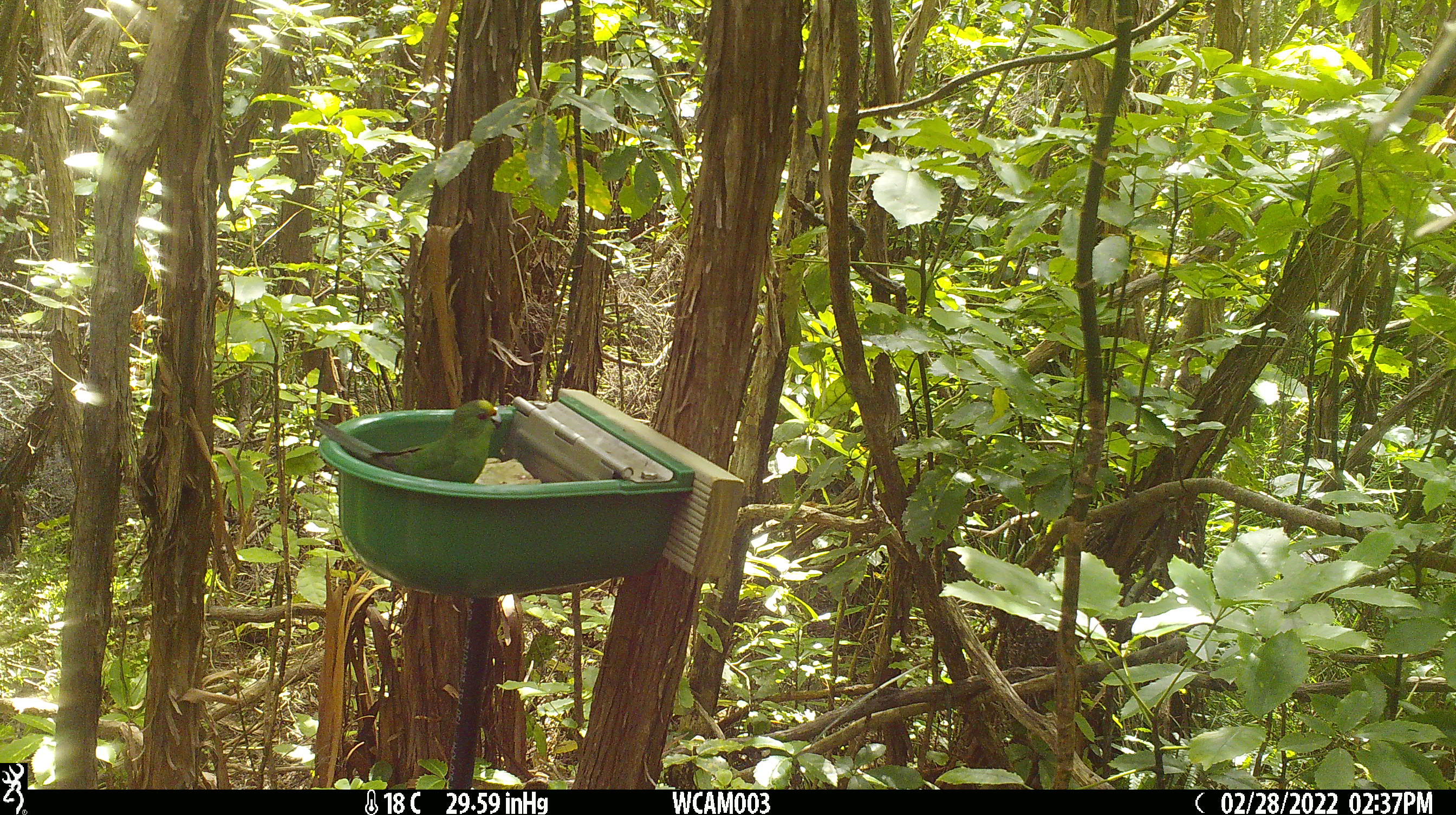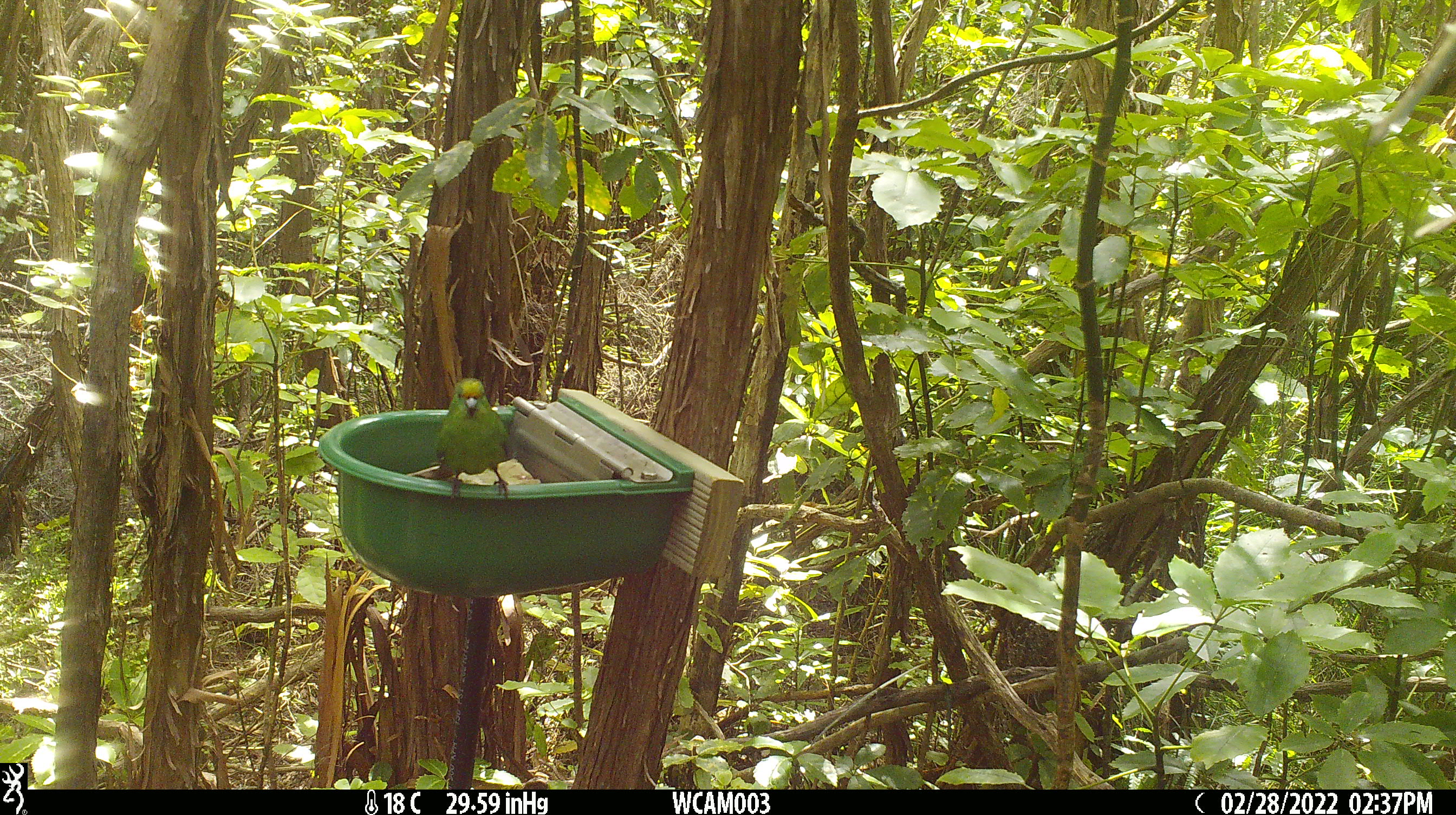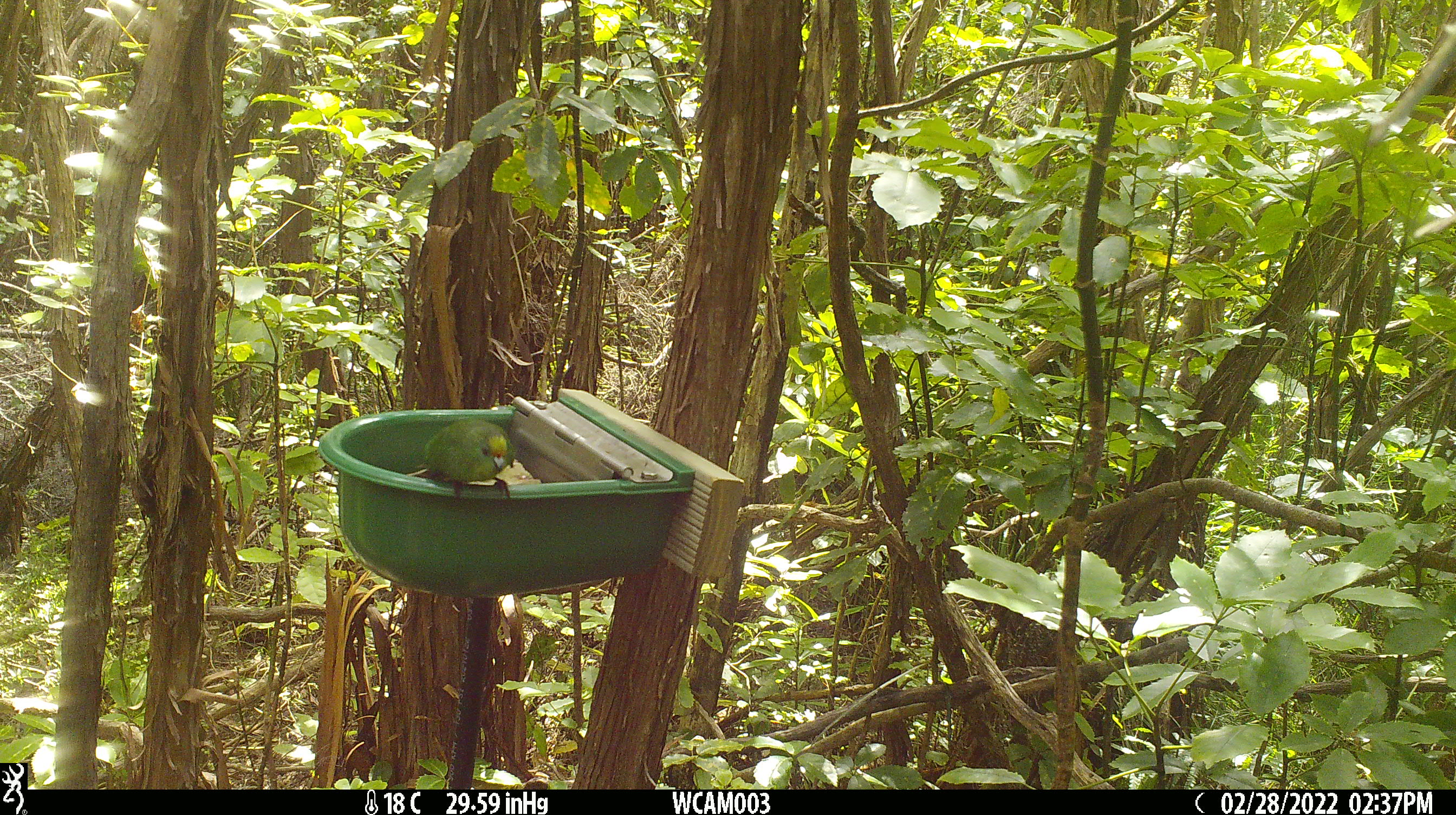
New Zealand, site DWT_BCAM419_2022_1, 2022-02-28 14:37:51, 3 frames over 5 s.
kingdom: Animalia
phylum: Chordata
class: Aves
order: Psittaciformes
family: Psittaculidae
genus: Cyanoramphus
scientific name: Cyanoramphus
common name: parakeet